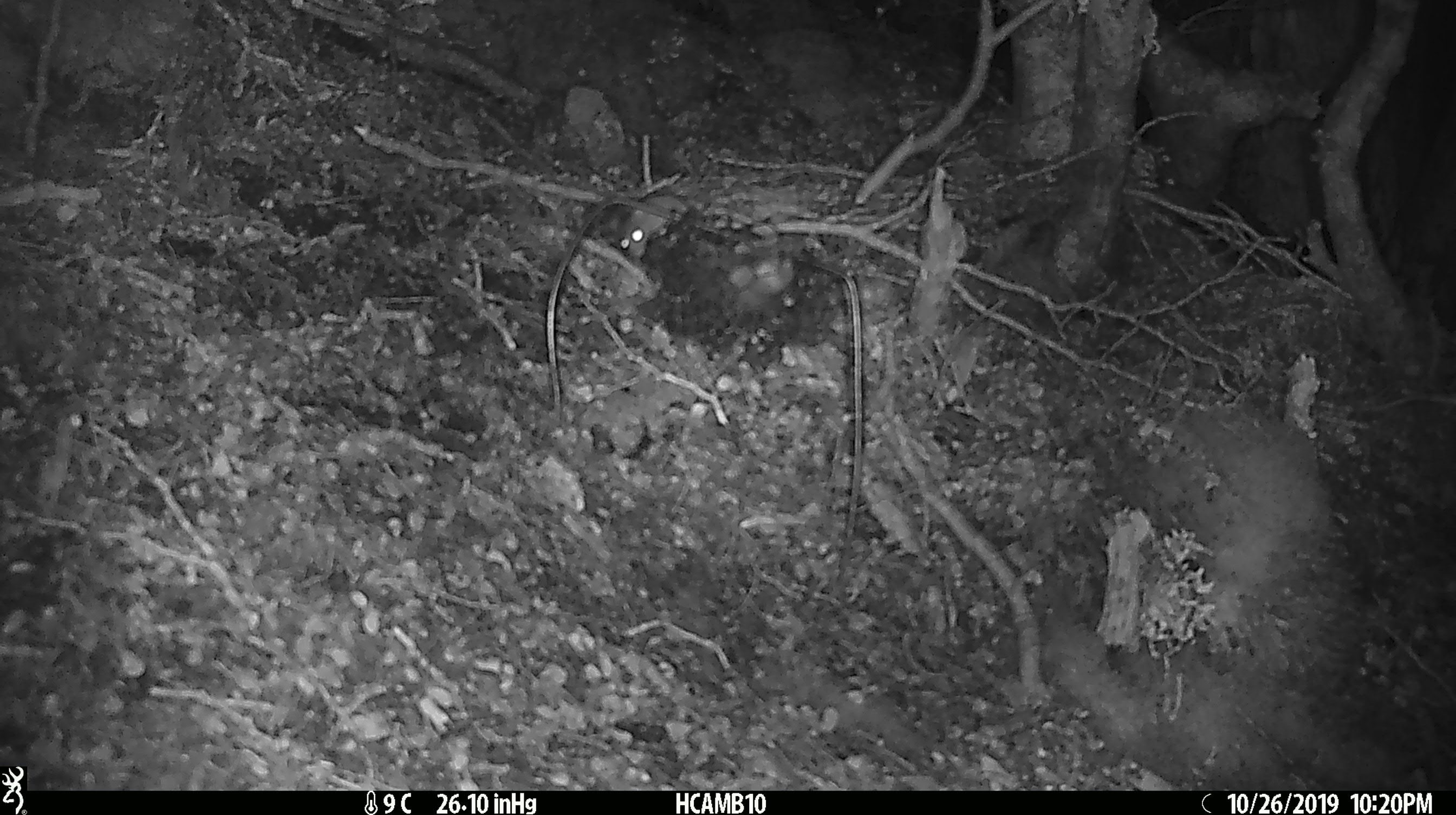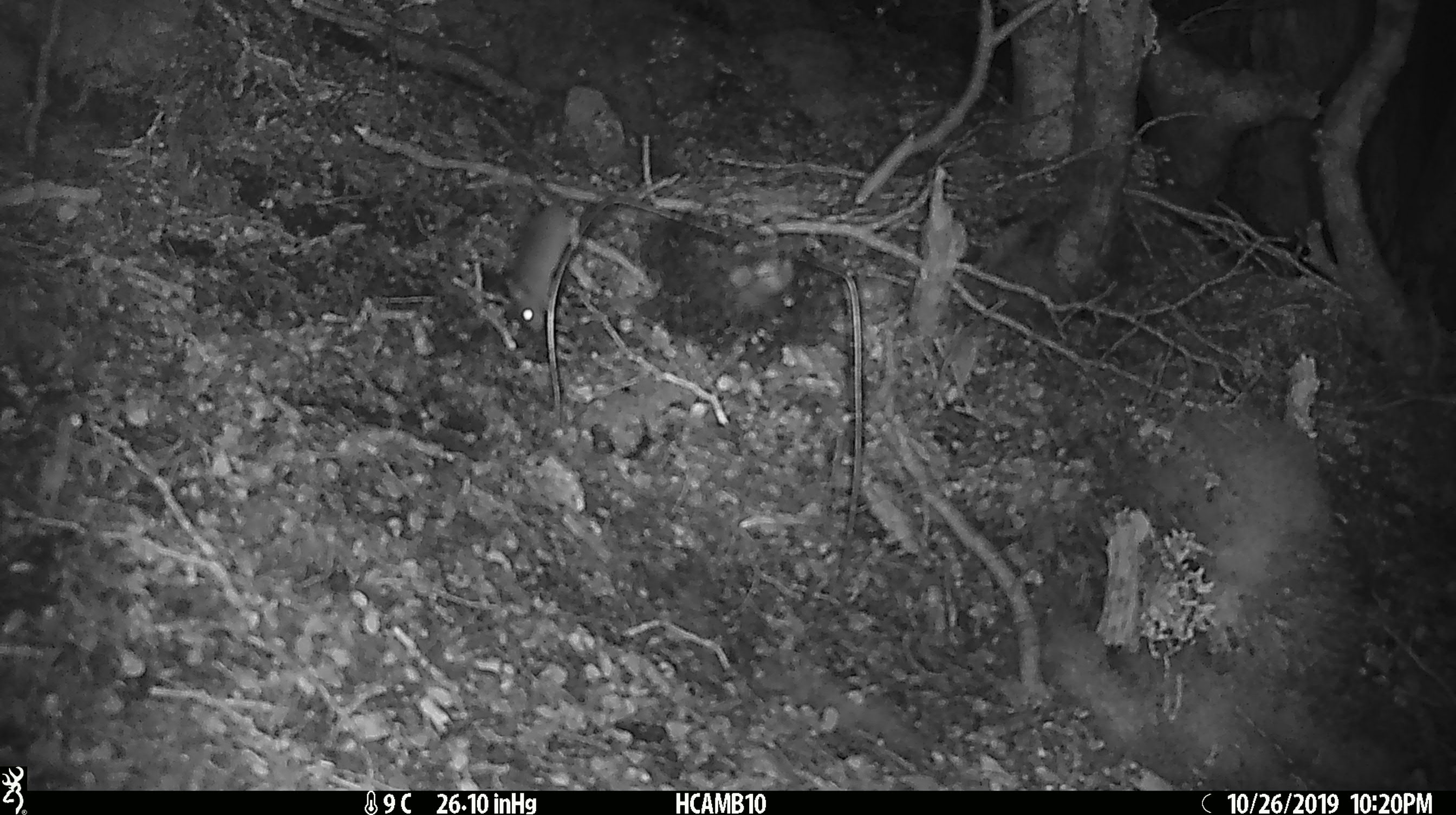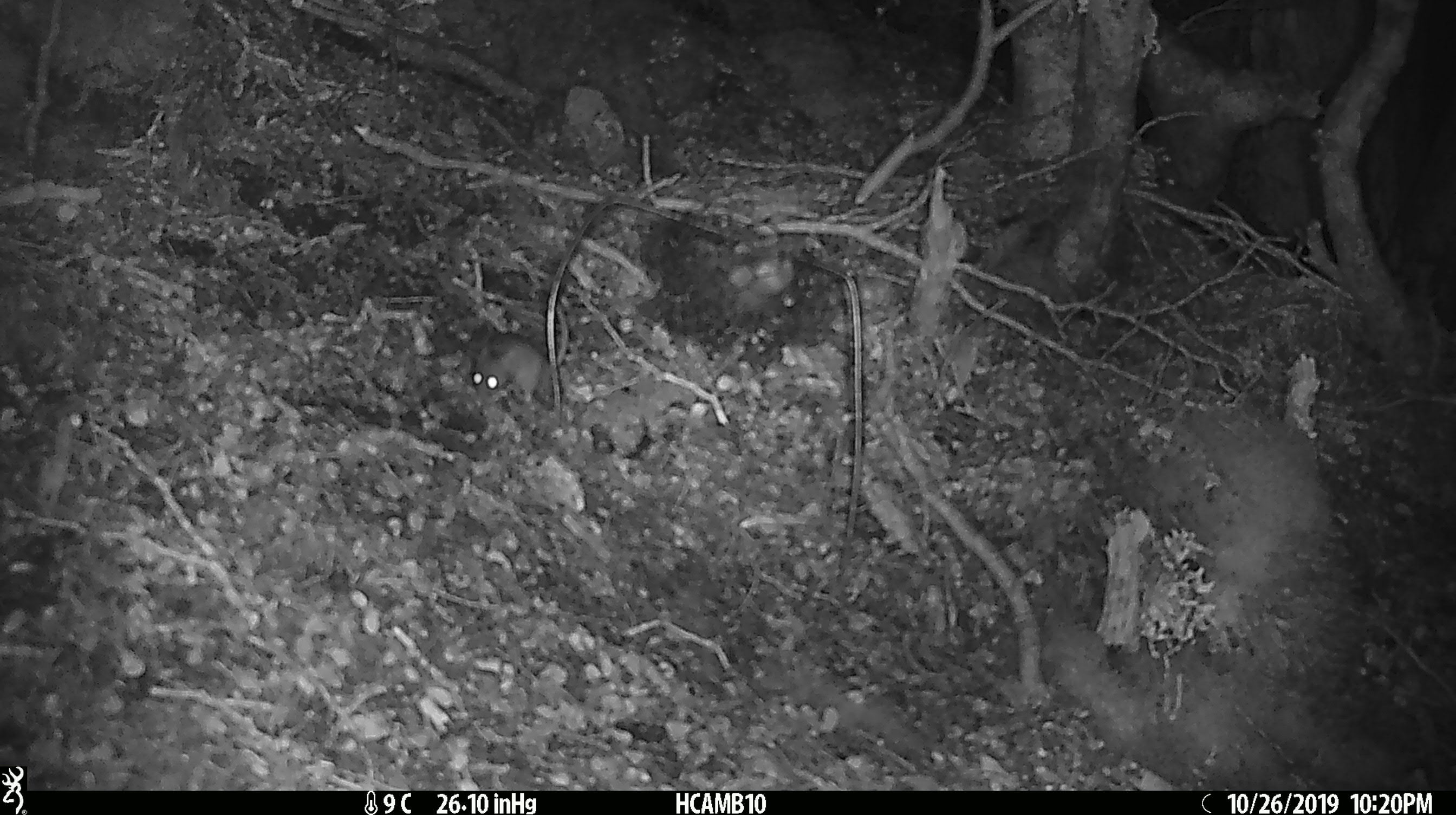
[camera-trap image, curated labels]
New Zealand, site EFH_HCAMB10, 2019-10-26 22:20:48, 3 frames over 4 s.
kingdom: Animalia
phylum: Chordata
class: Mammalia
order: Rodentia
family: Muridae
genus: Mus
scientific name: Mus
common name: mouse